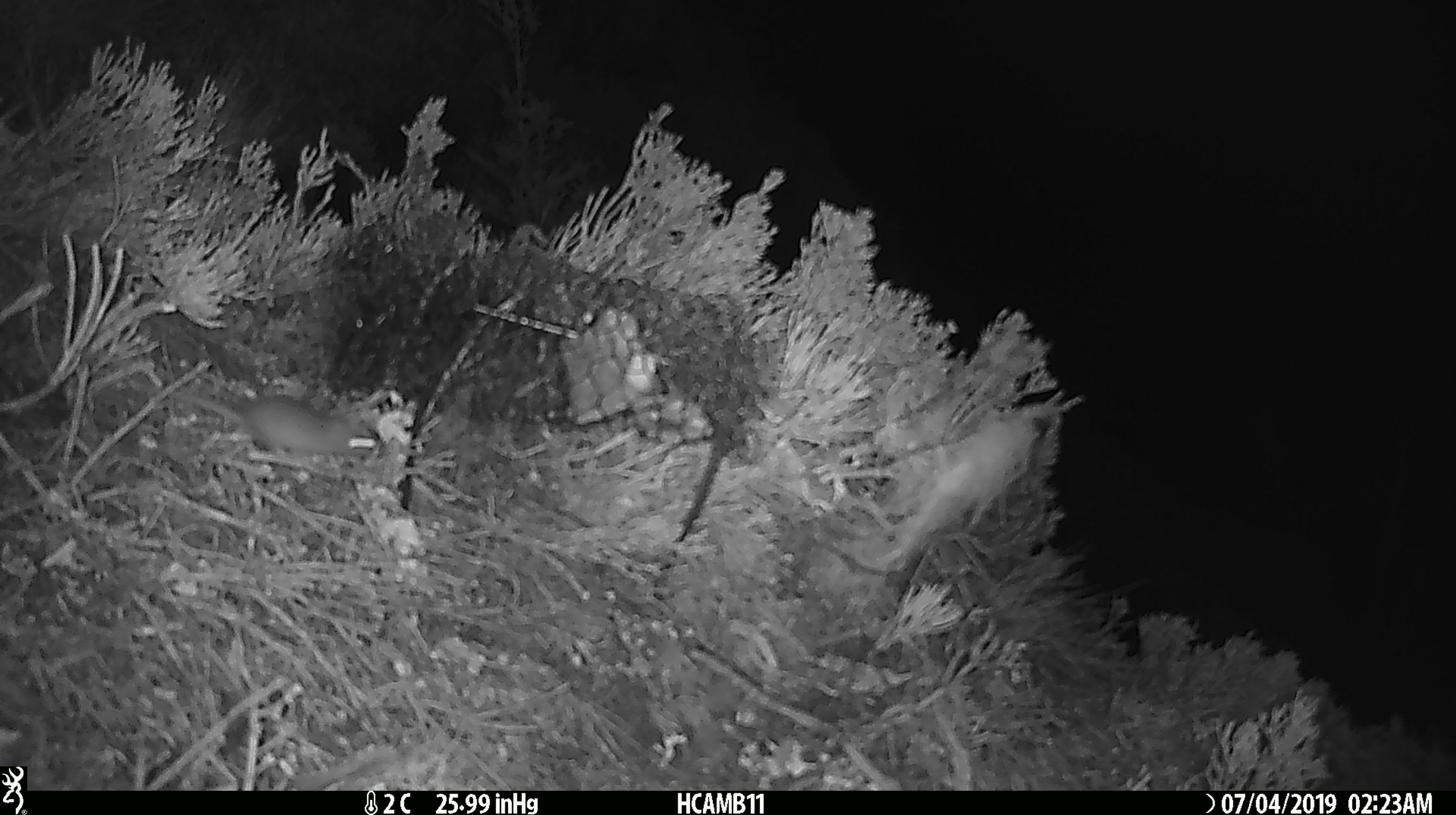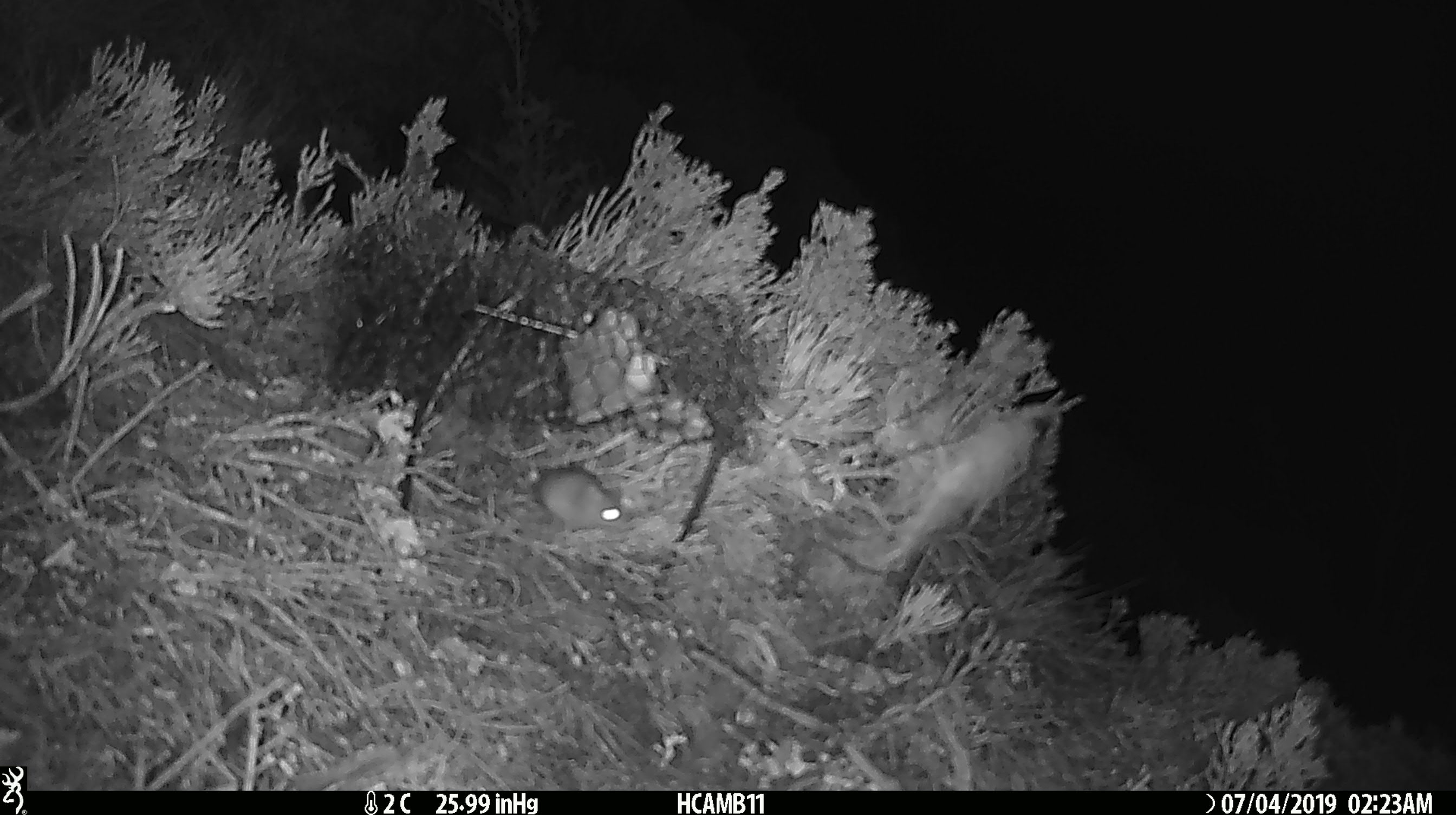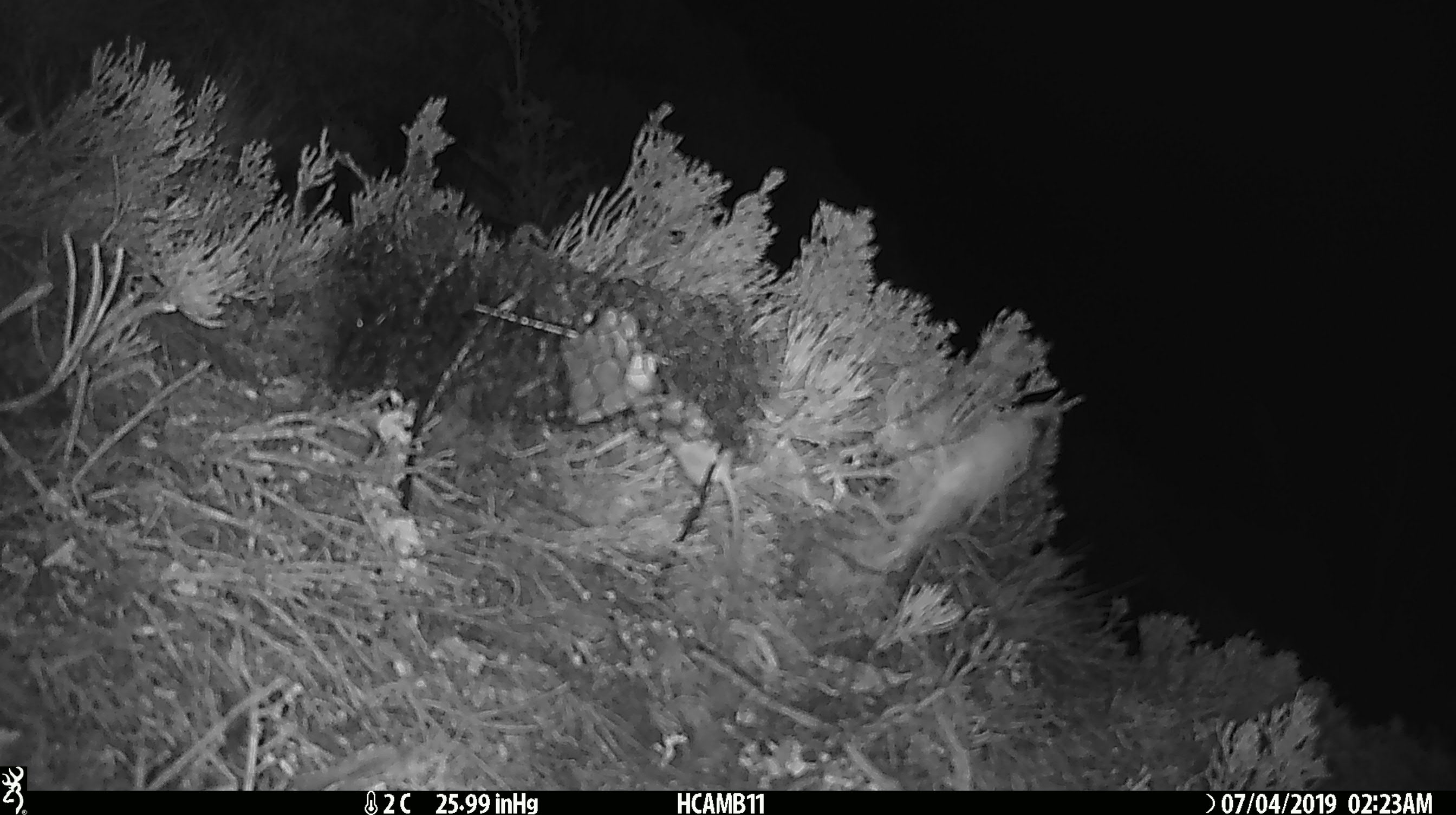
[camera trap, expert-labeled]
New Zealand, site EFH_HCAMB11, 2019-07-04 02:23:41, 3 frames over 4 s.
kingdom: Animalia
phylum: Chordata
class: Mammalia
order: Rodentia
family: Muridae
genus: Mus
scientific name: Mus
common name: mouse